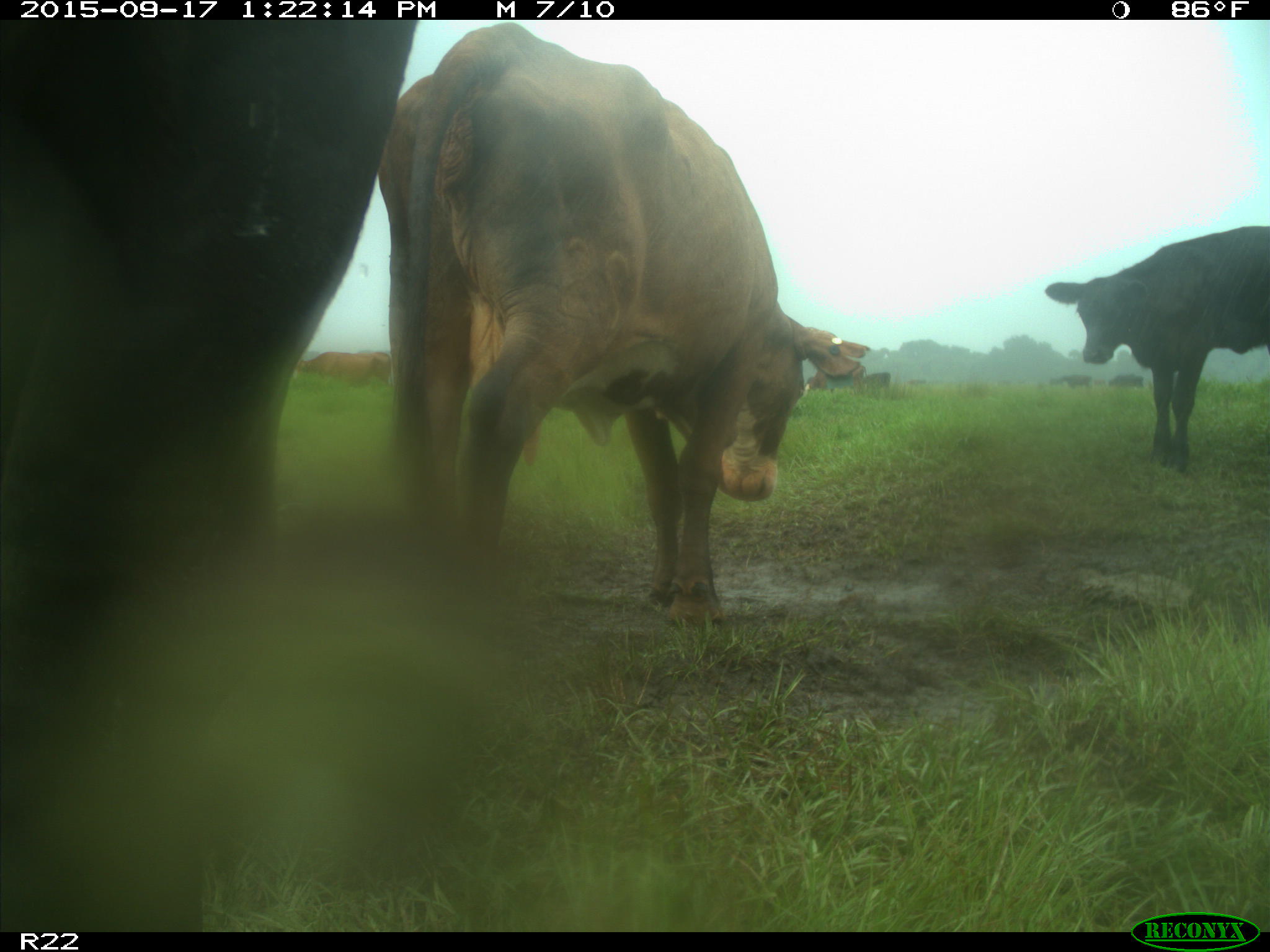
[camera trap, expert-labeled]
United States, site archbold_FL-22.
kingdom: Animalia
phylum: Chordata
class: Mammalia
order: Artiodactyla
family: Bovidae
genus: Bos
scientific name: Bos taurus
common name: domestic cow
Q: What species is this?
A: Bos taurus (domestic cow).